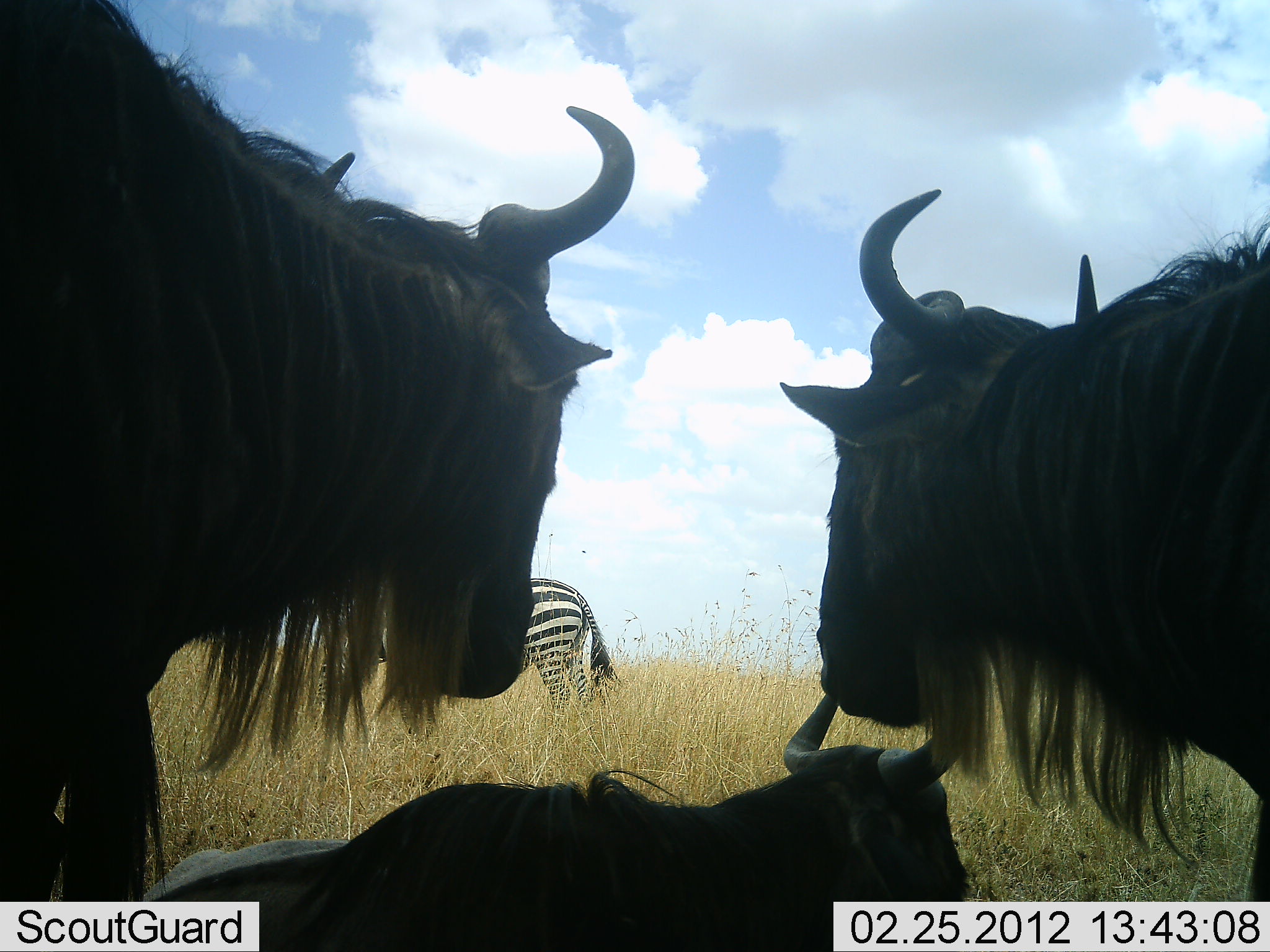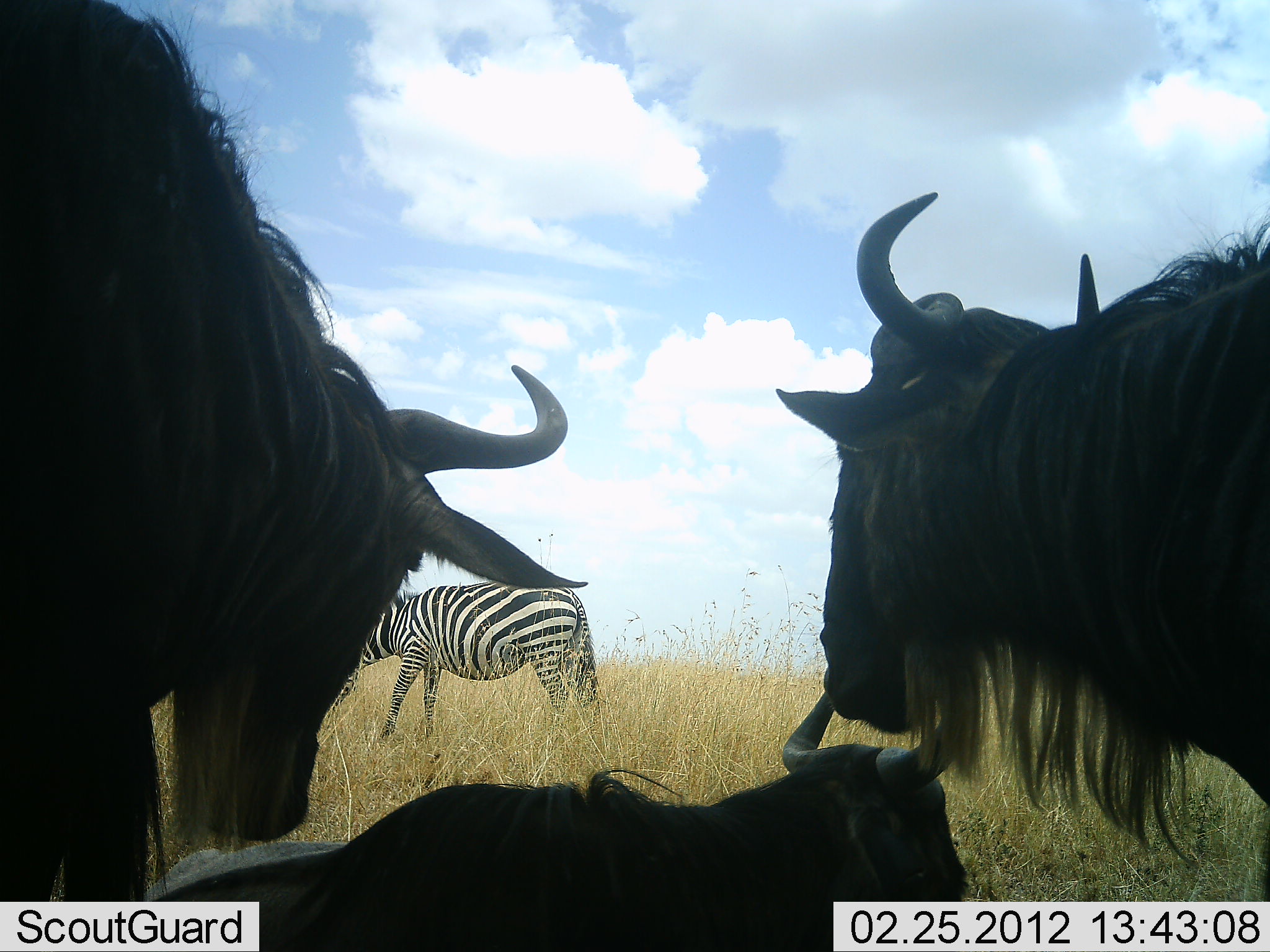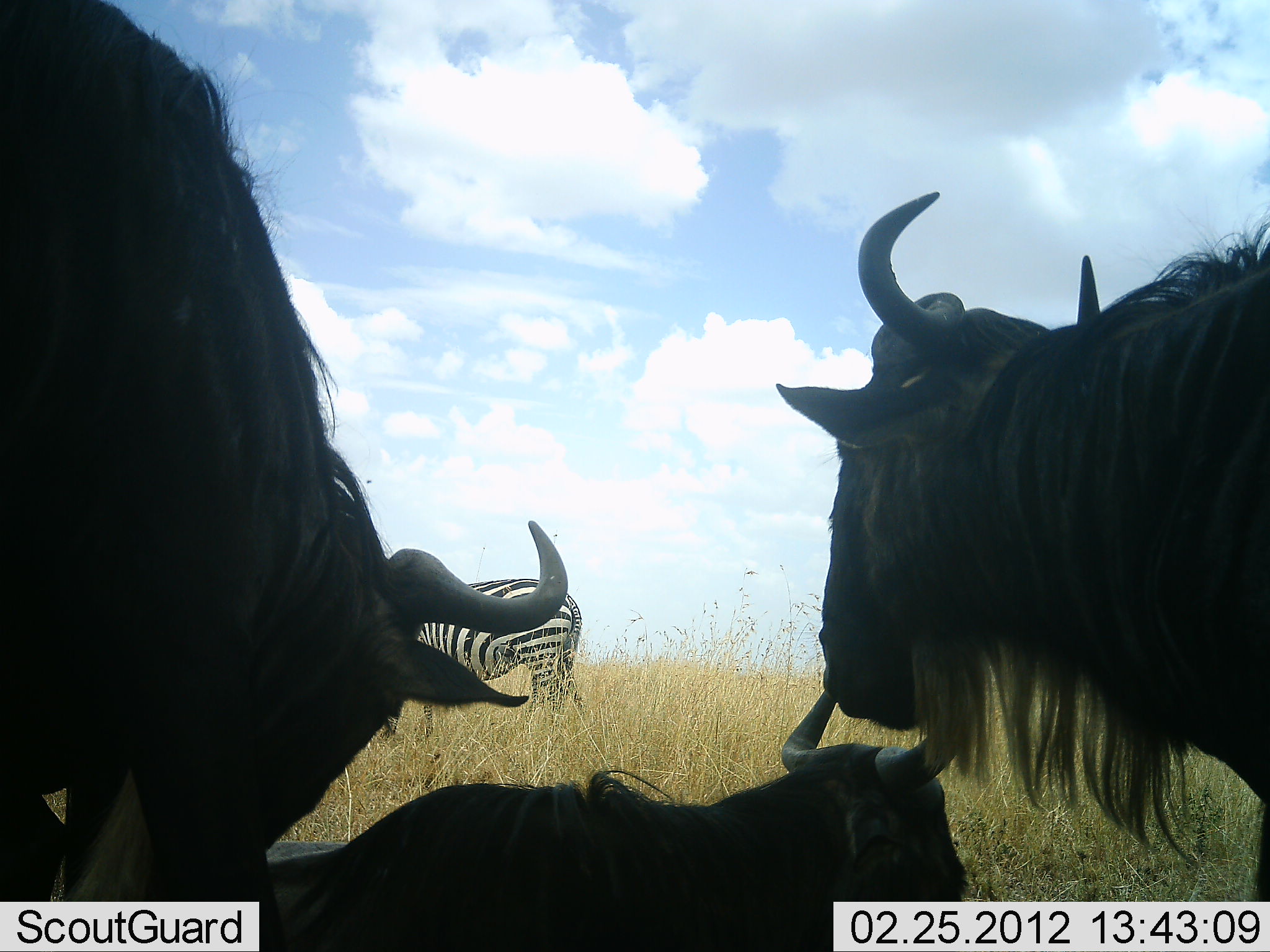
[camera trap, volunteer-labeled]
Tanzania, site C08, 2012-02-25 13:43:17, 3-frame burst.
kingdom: Animalia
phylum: Chordata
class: Mammalia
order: Artiodactyla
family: Bovidae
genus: Connochaetes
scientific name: Connochaetes taurinus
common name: blue wildebeest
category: wildebeest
Wildebeest (blue wildebeest) (Connochaetes taurinus), count 3. Behavior (volunteer vote fractions): standing 80%, resting 90%, moving 10%, interacting 0%. Young present (vote fraction): 0%. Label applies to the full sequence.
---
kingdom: Animalia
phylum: Chordata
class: Mammalia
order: Perissodactyla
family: Equidae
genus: Equus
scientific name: Equus quagga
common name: plains zebra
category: zebra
Zebra (plains zebra) (Equus quagga), count 1. Behavior (volunteer vote fractions): standing 44%, resting 4%, moving 7%, interacting 4%. Young present (vote fraction): 0%. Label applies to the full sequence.